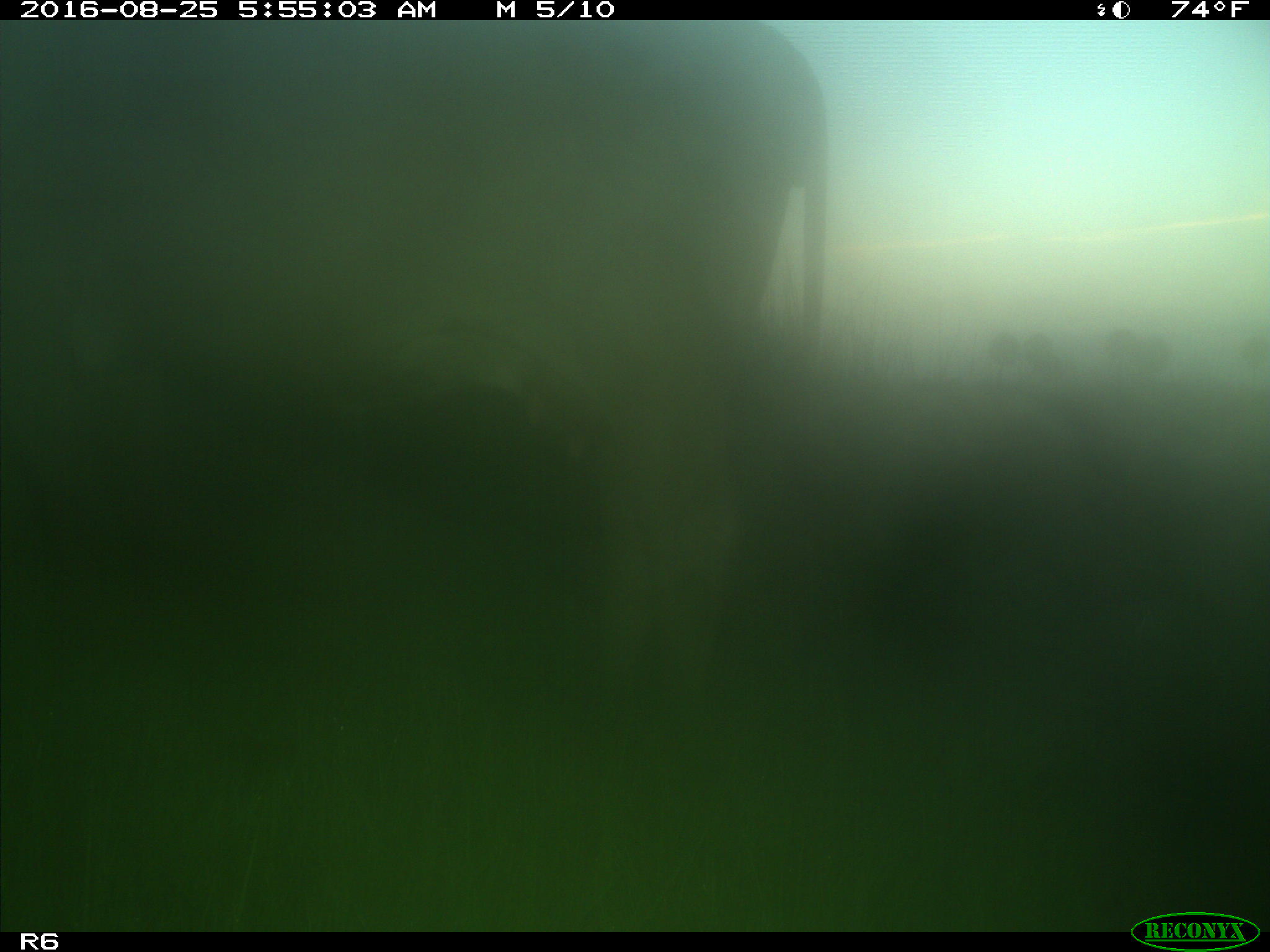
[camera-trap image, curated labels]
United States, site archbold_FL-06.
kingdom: Animalia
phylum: Chordata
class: Mammalia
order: Artiodactyla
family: Bovidae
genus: Bos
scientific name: Bos taurus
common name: domestic cow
Bos taurus (domestic cow).